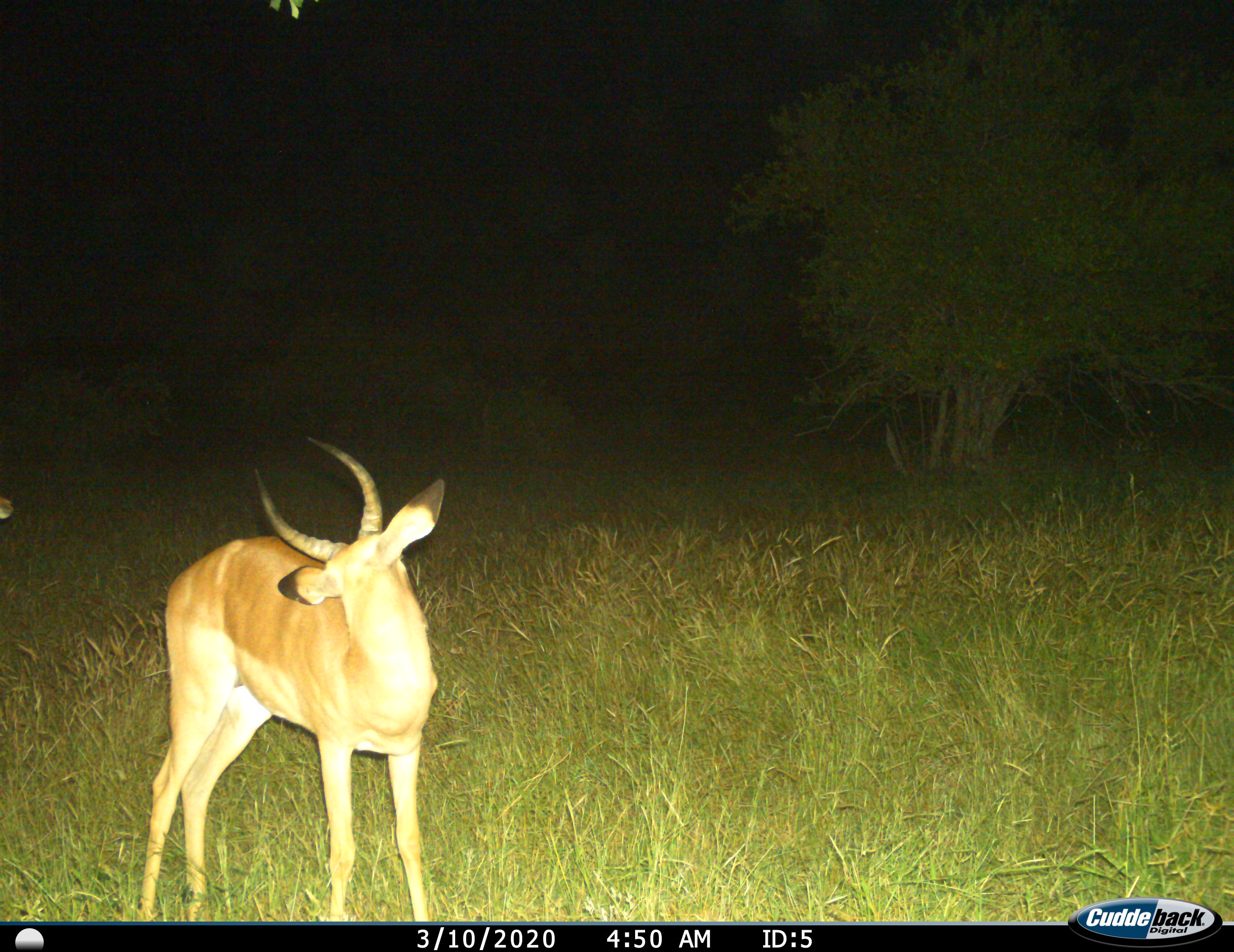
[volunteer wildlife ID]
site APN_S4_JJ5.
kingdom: Animalia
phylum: Chordata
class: Mammalia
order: Artiodactyla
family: Bovidae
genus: Aepyceros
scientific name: Aepyceros melampus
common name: impala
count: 1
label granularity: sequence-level